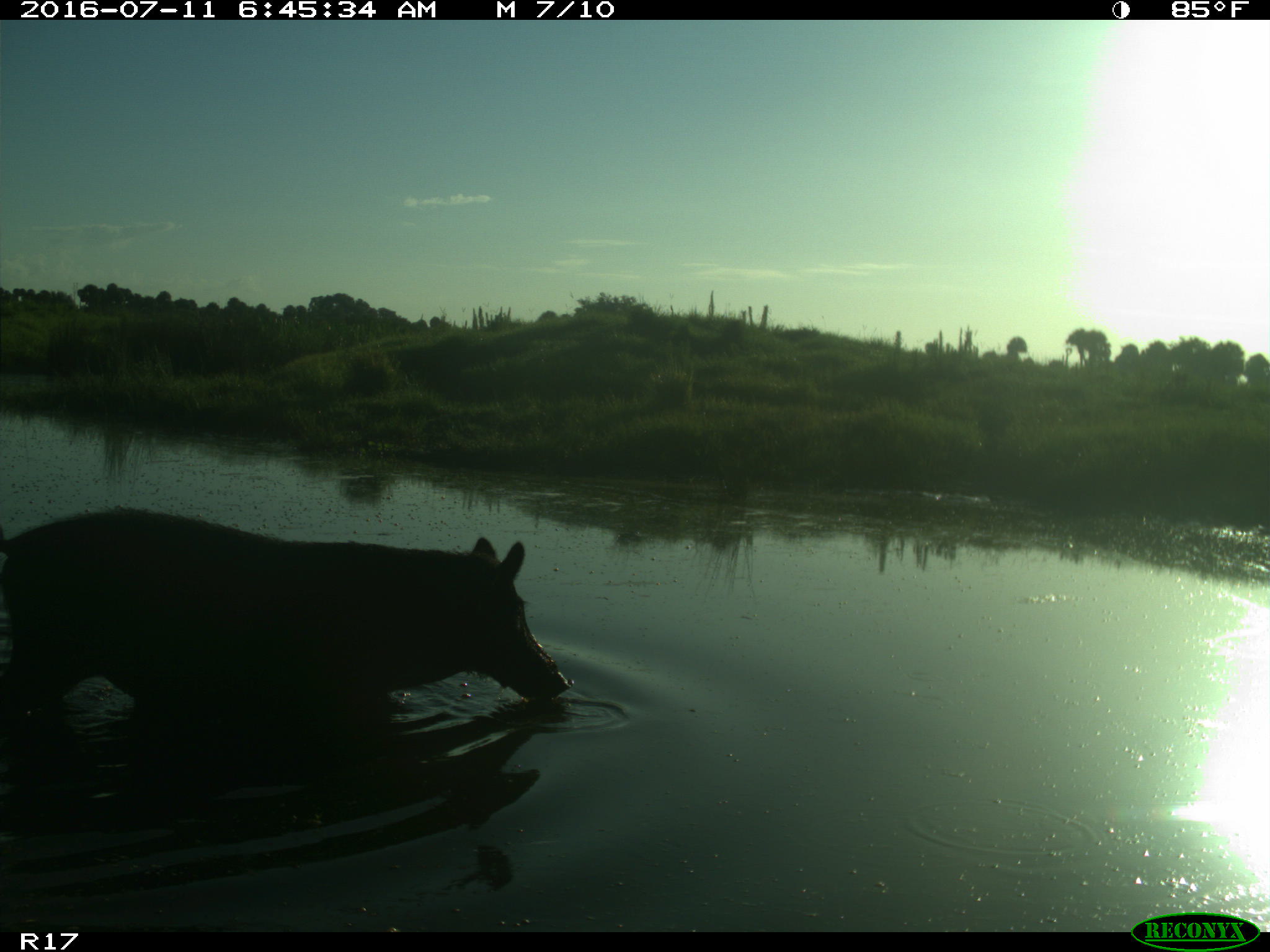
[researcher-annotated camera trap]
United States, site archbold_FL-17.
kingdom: Animalia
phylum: Chordata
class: Mammalia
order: Artiodactyla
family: Suidae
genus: Sus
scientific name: Sus scrofa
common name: wild boar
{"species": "Sus scrofa (wild boar)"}